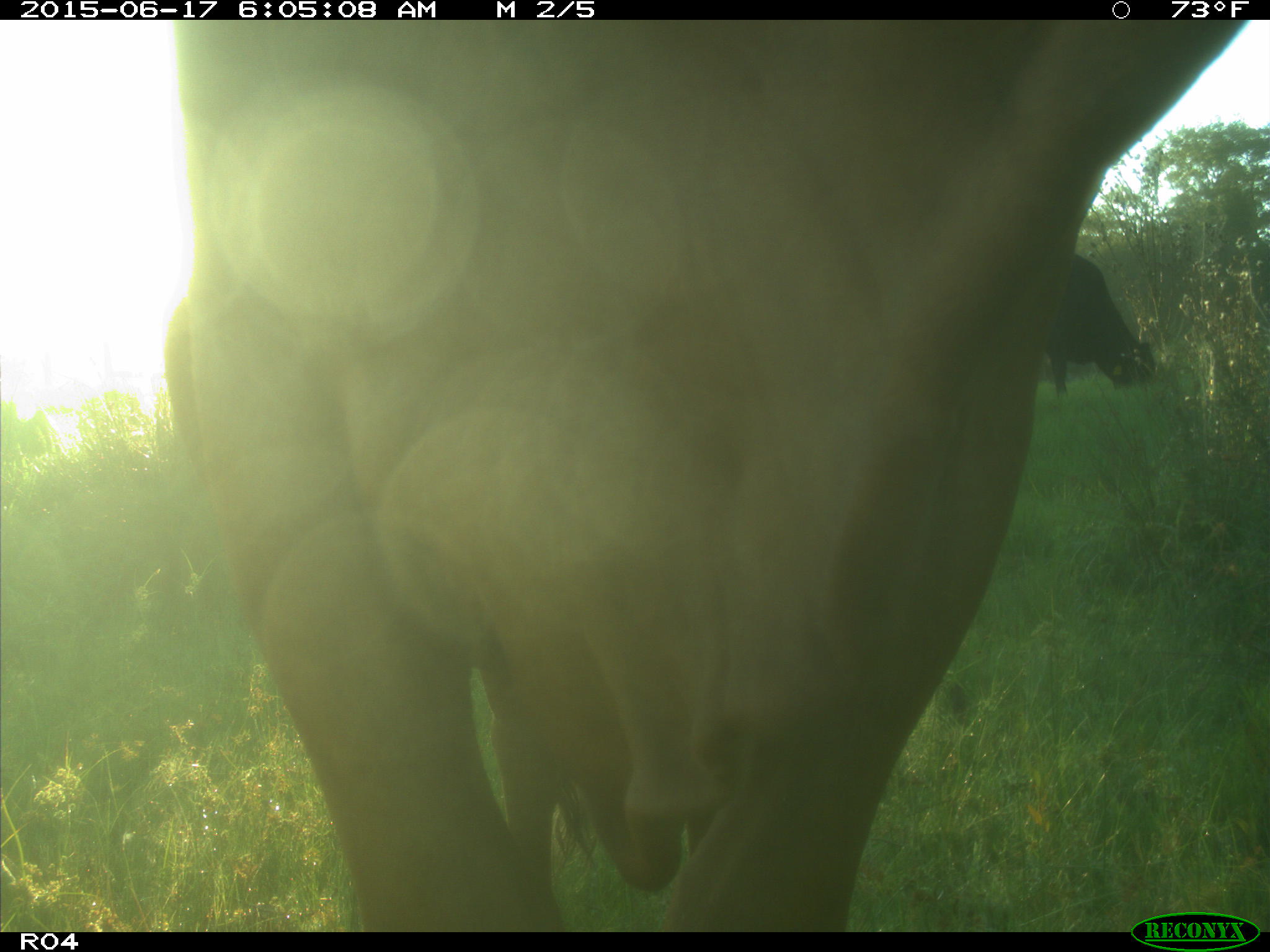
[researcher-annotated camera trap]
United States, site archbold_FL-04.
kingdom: Animalia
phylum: Chordata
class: Mammalia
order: Artiodactyla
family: Bovidae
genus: Bos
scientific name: Bos taurus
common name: domestic cow